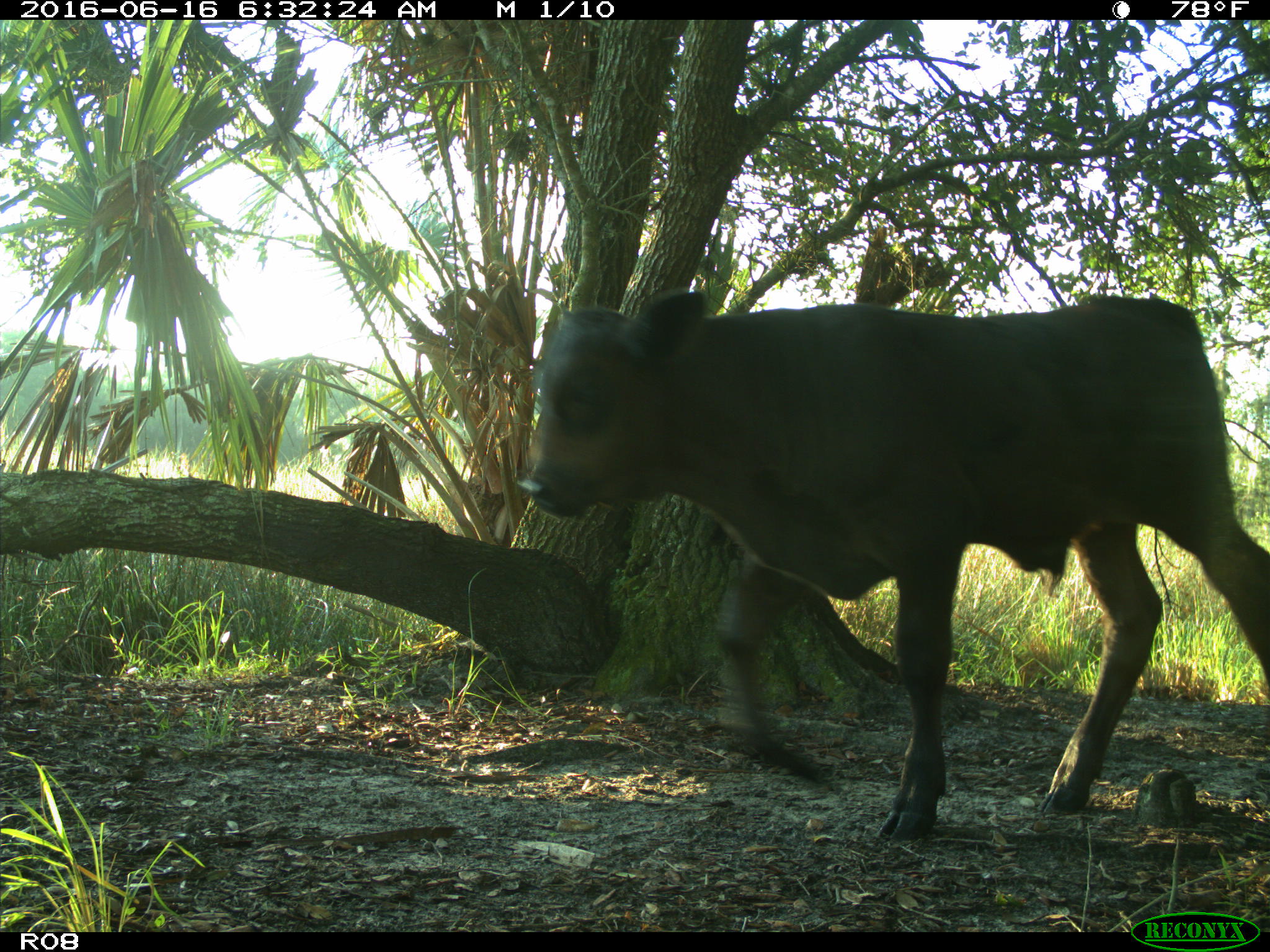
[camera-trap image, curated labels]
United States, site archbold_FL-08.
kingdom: Animalia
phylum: Chordata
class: Mammalia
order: Artiodactyla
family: Bovidae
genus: Bos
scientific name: Bos taurus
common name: domestic cow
Bos taurus (domestic cow).